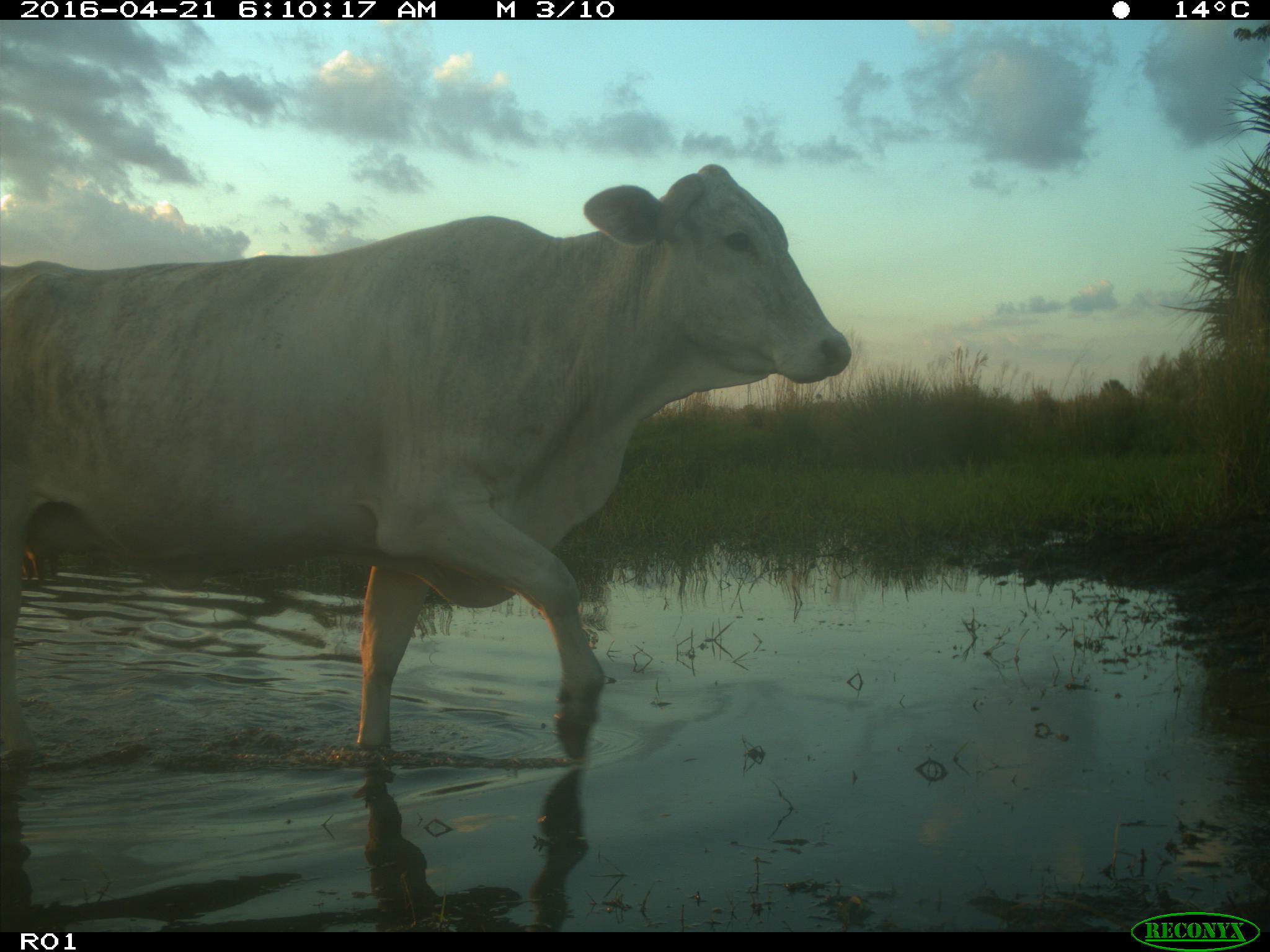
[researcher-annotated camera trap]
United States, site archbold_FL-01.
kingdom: Animalia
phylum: Chordata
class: Mammalia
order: Artiodactyla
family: Bovidae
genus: Bos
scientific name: Bos taurus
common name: domestic cow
Bos taurus (domestic cow).